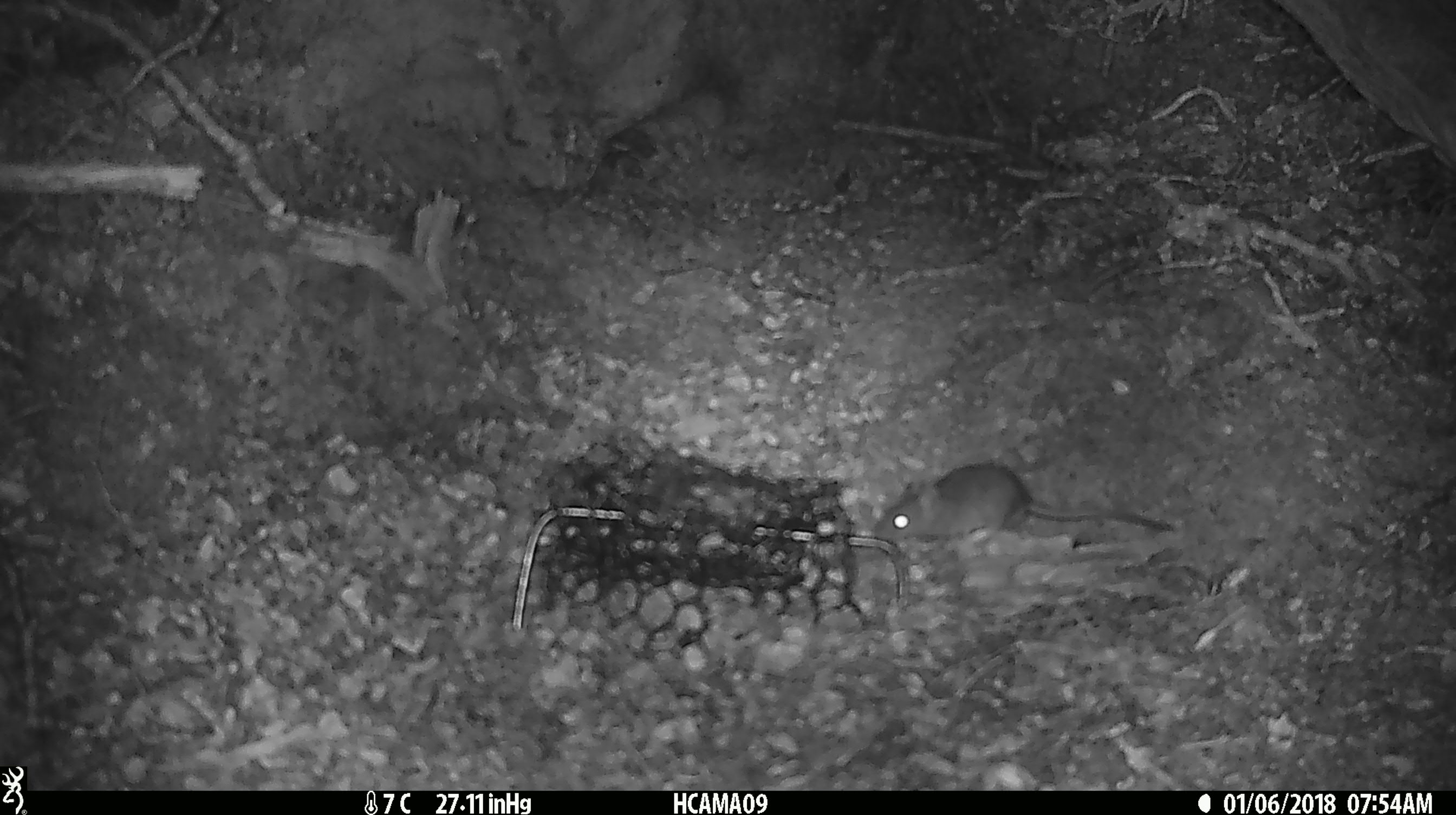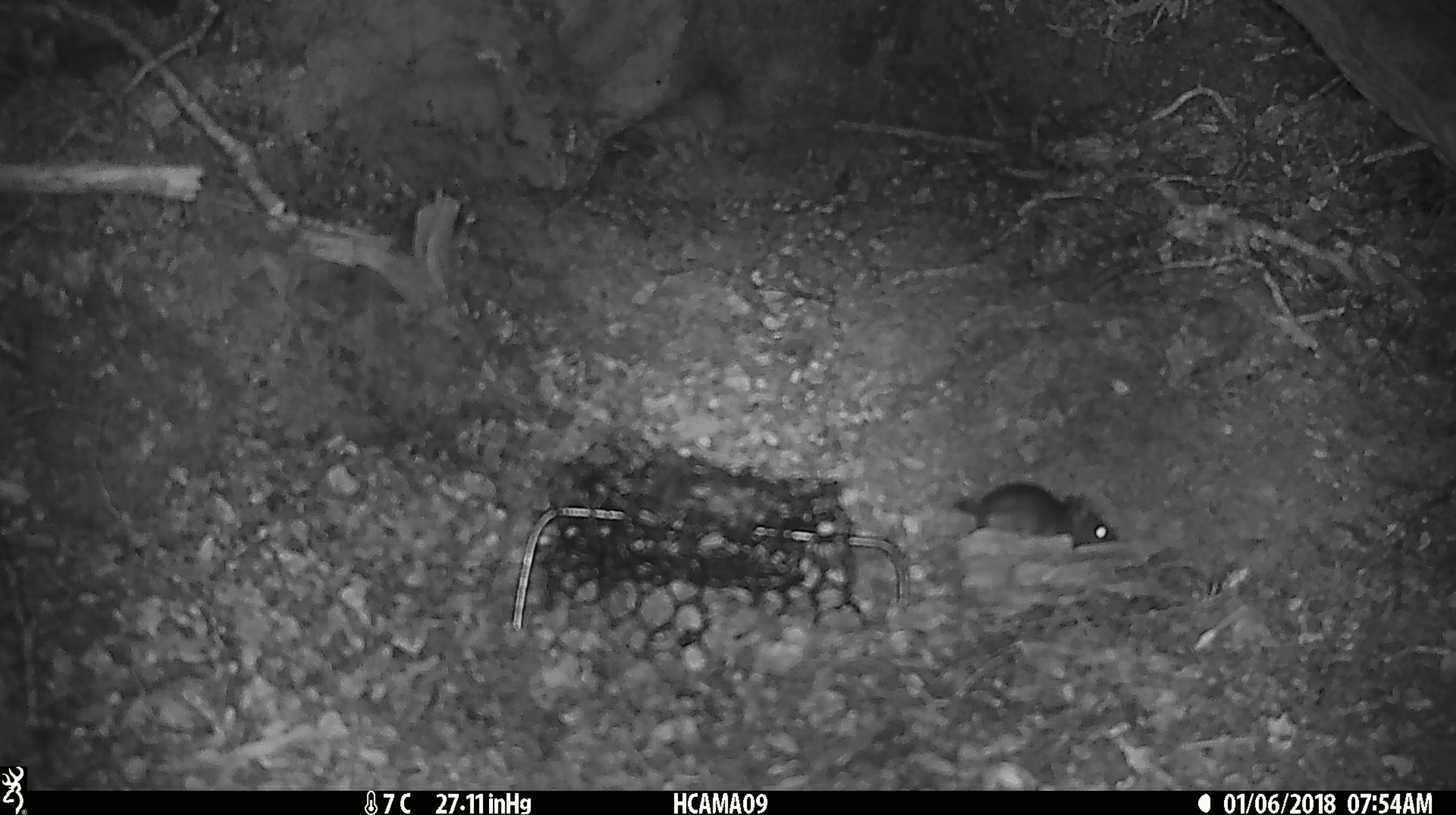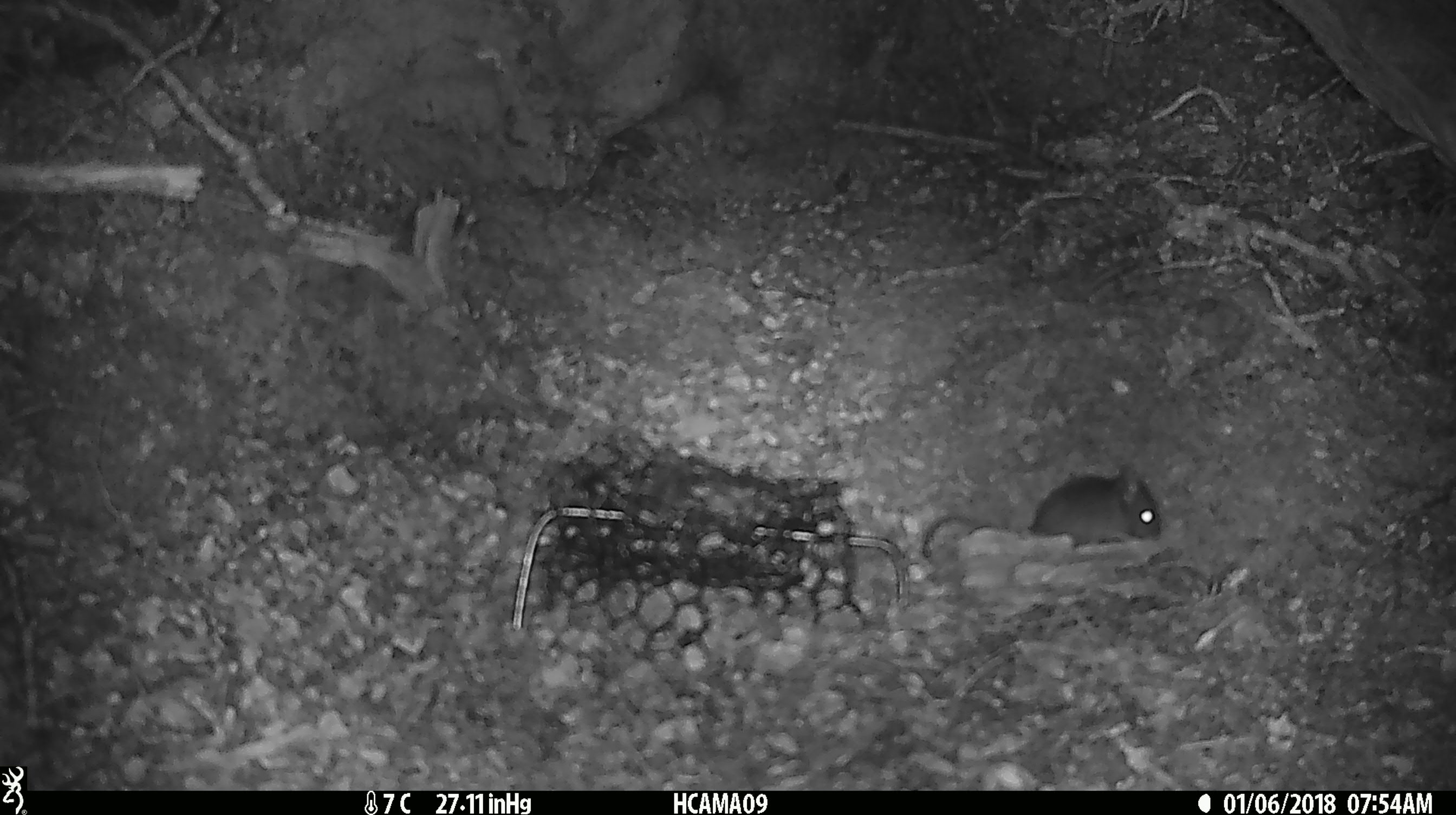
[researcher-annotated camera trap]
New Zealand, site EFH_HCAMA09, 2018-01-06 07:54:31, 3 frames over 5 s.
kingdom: Animalia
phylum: Chordata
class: Mammalia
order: Rodentia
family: Muridae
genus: Mus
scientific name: Mus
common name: mouse